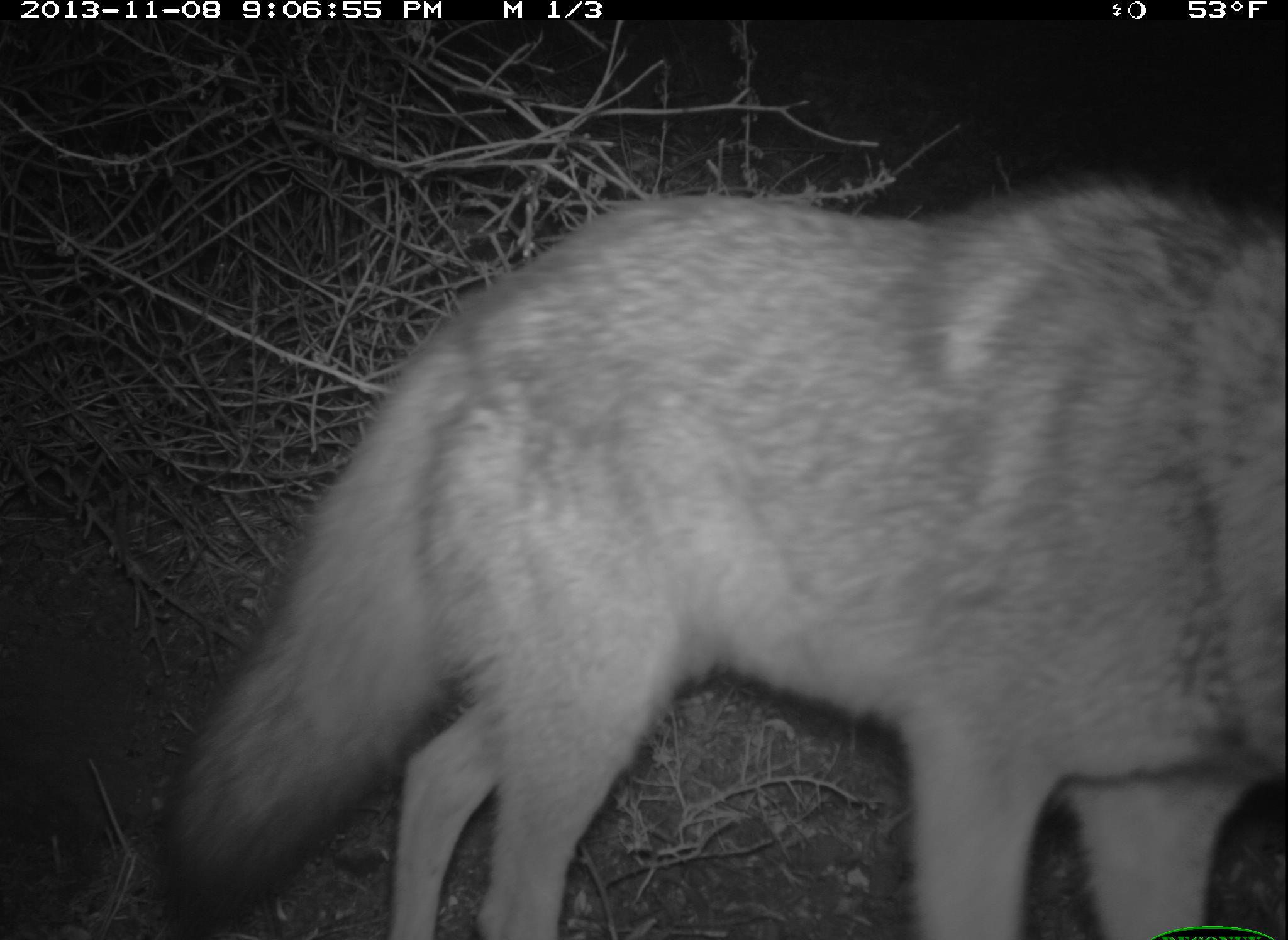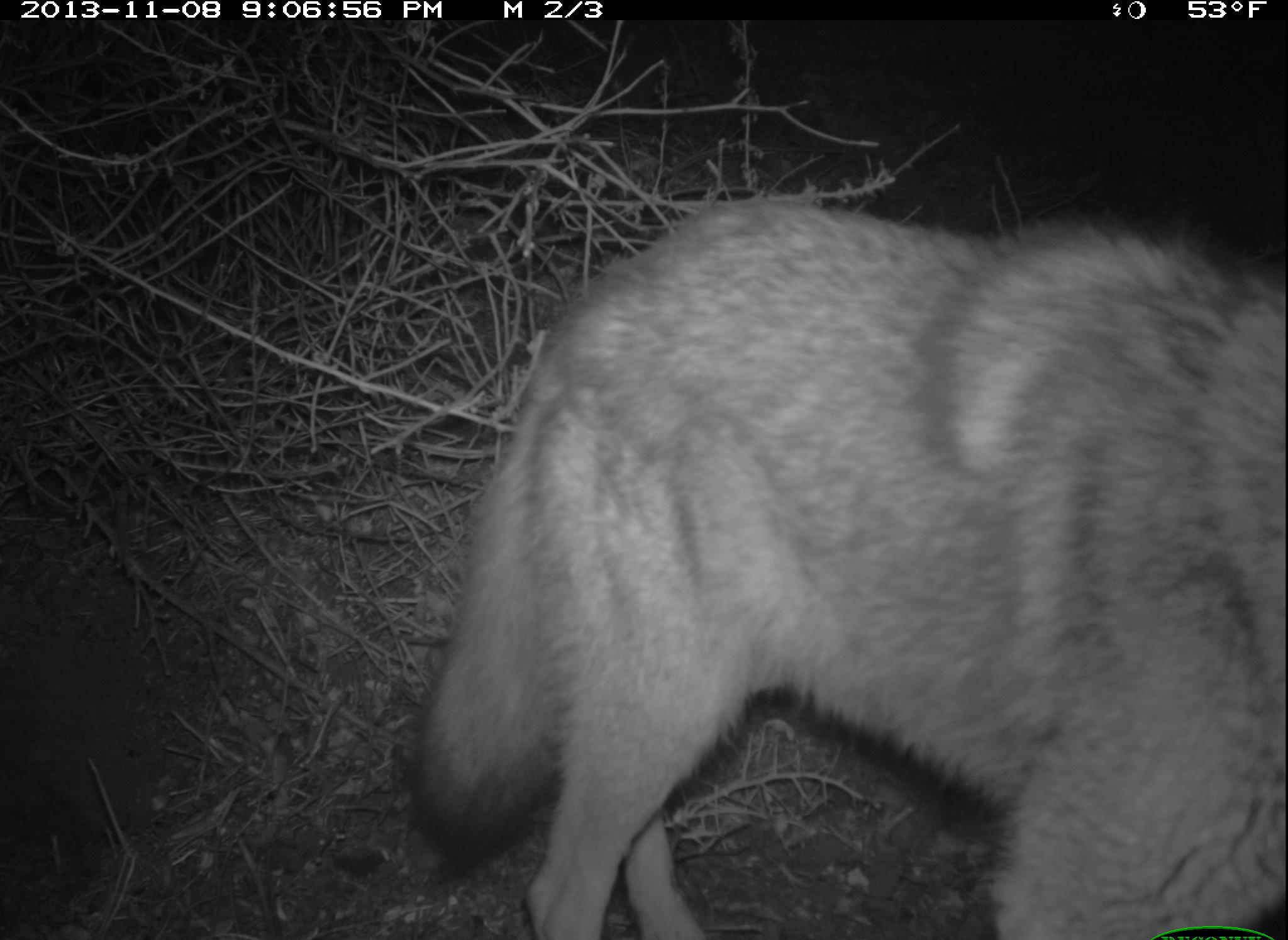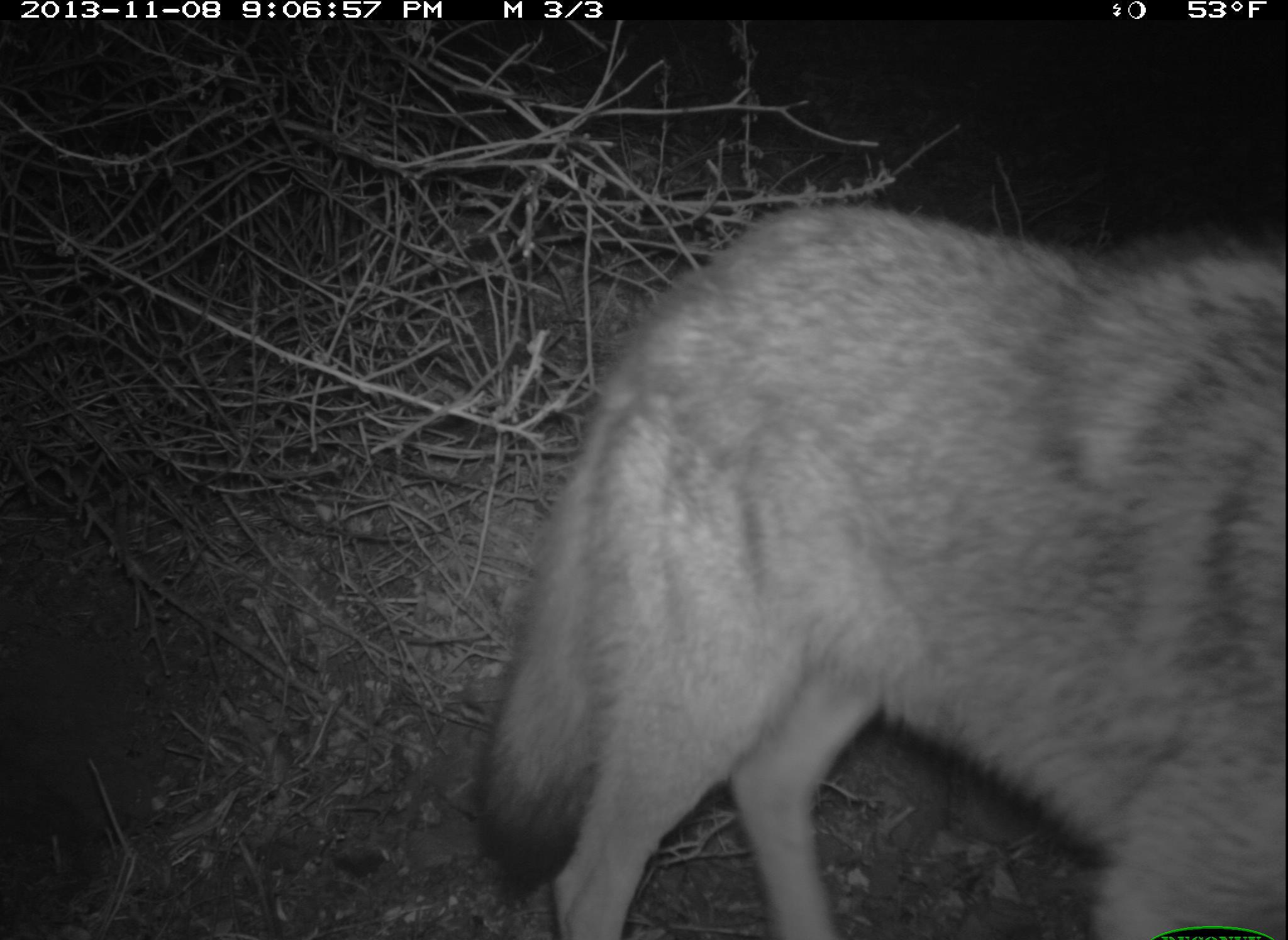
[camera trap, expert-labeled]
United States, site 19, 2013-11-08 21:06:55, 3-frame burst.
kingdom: Animalia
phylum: Chordata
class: Mammalia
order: Carnivora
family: Canidae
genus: Canis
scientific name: Canis latrans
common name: coyote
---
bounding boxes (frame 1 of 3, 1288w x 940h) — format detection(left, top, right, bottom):
coyote: detection(152, 182, 1288, 940)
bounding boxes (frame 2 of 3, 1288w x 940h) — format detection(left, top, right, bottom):
coyote: detection(409, 198, 1288, 940)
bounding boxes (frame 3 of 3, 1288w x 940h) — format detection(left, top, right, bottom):
coyote: detection(477, 205, 1288, 940)